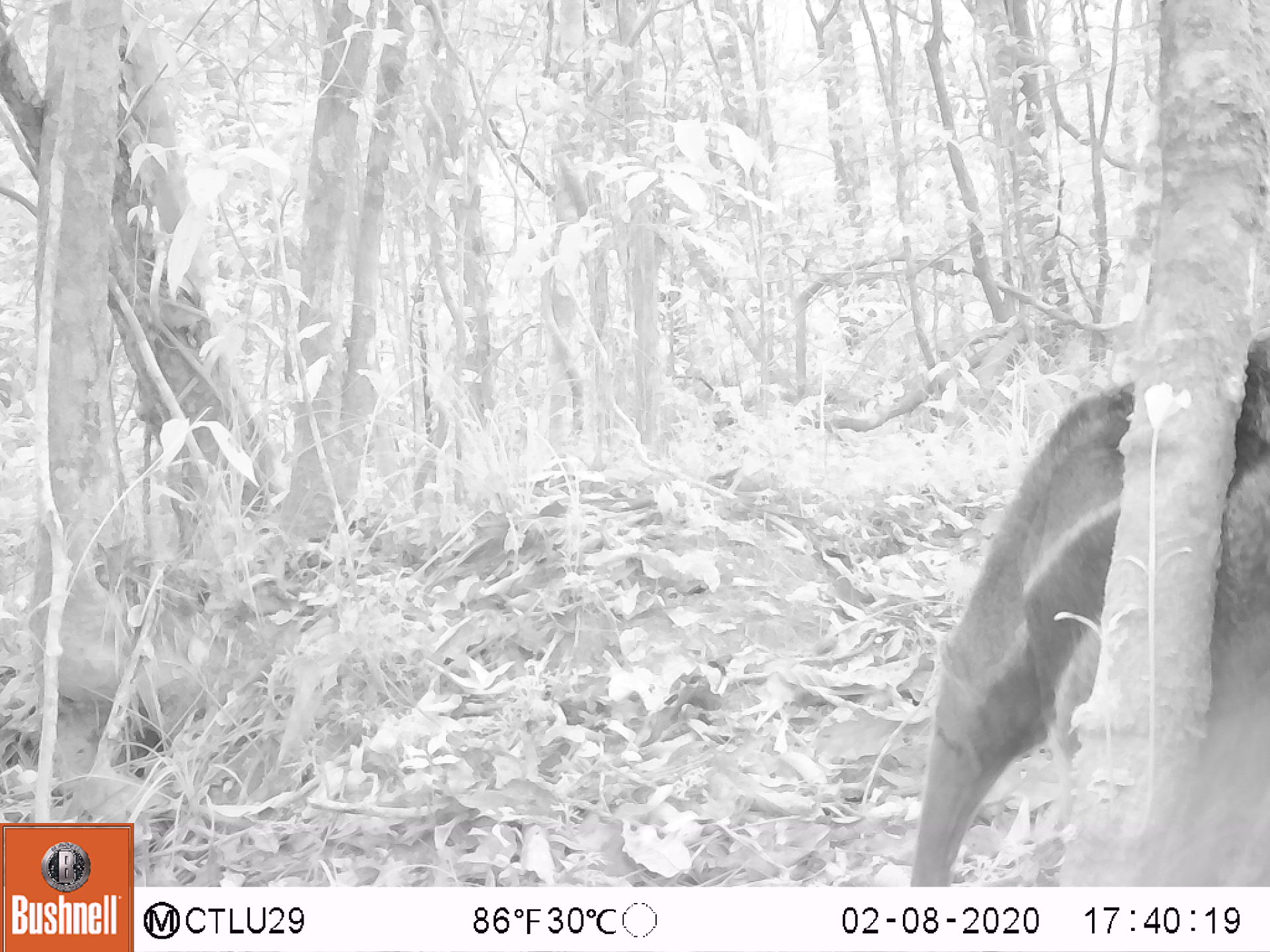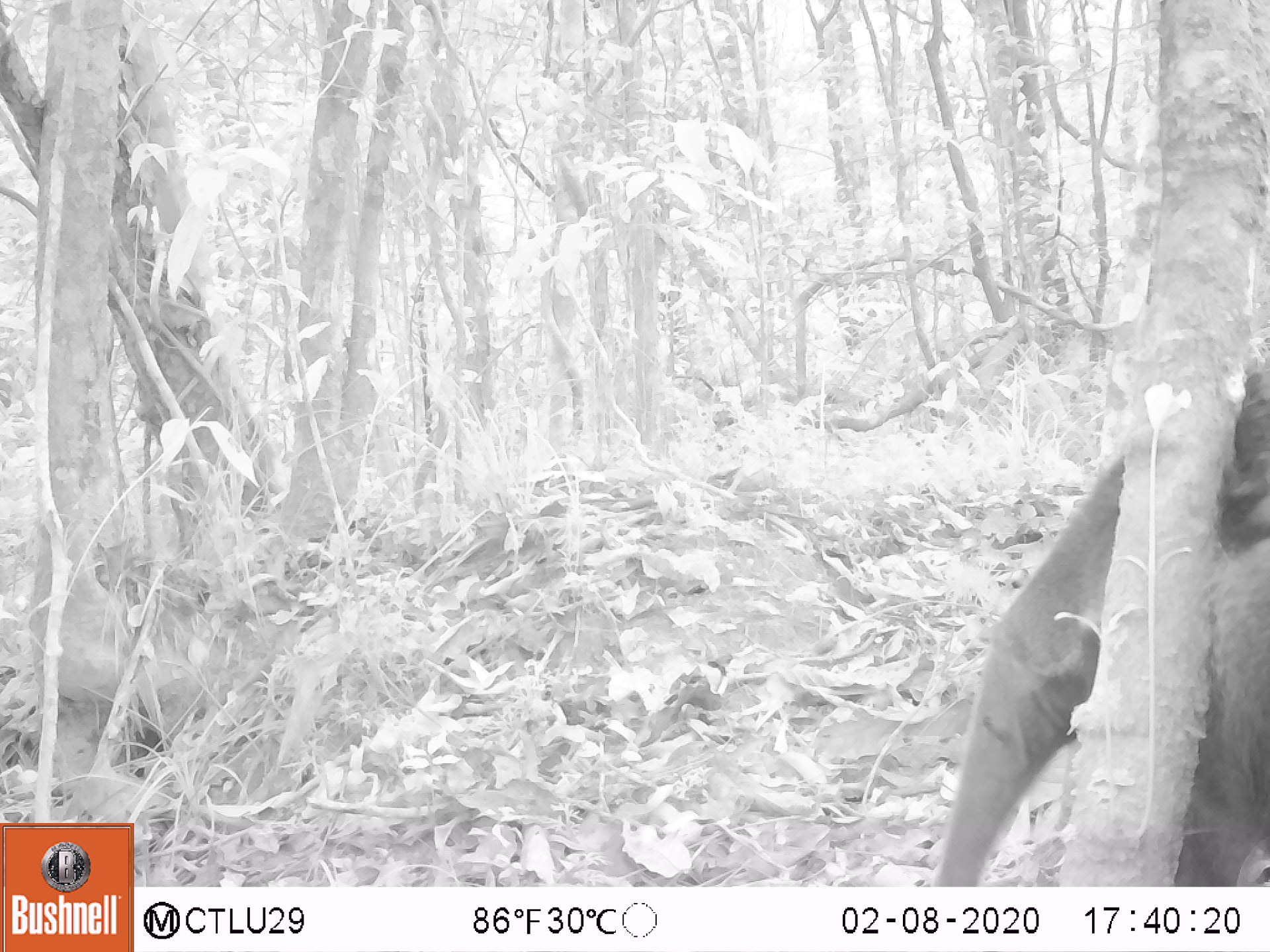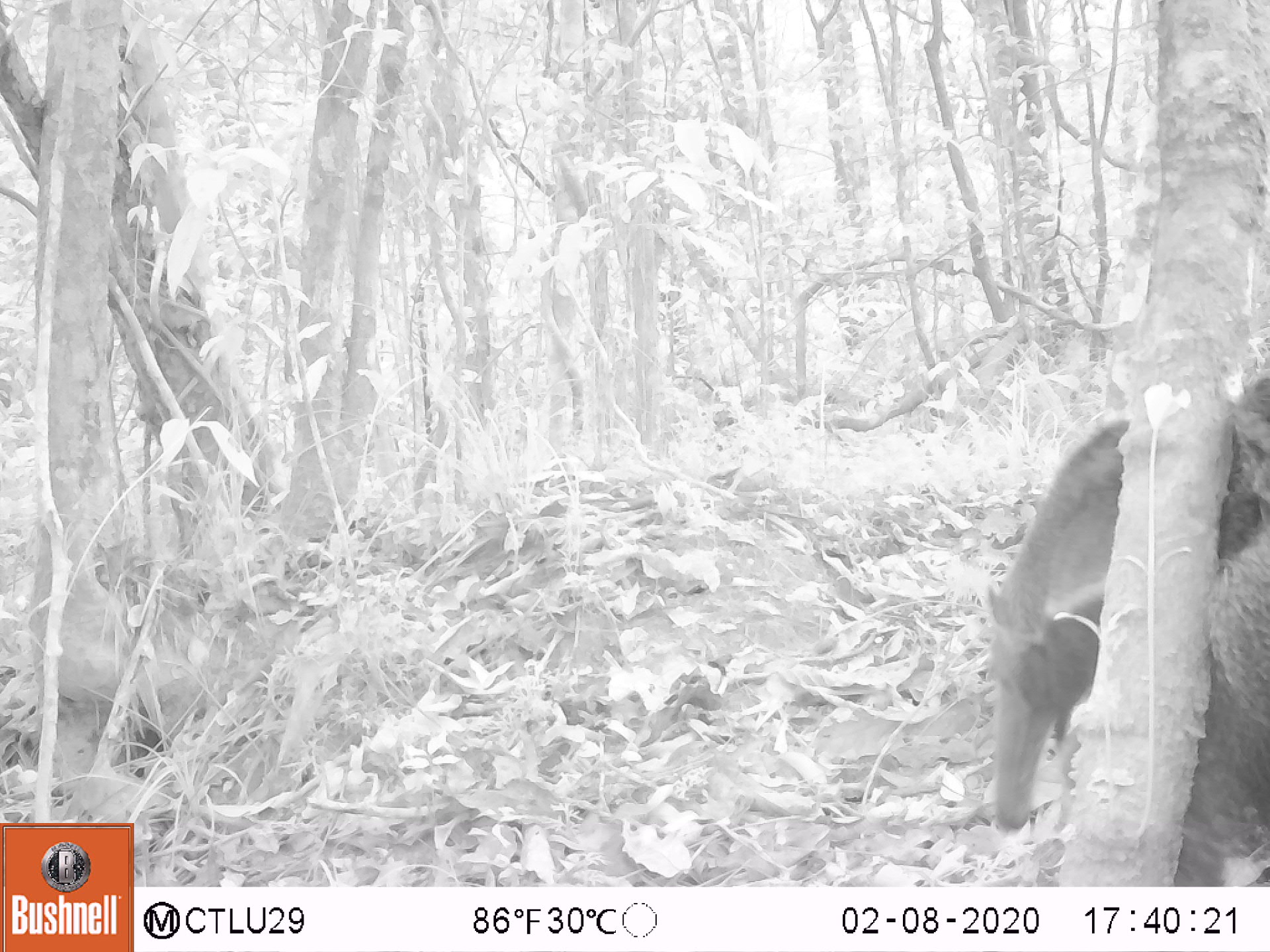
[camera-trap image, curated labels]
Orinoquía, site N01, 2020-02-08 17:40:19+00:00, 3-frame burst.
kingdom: Animalia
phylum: Chordata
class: Mammalia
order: Pilosa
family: Myrmecophagidae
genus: Myrmecophaga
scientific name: Myrmecophaga tridactyla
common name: giant anteater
Giant anteater (Myrmecophaga tridactyla).